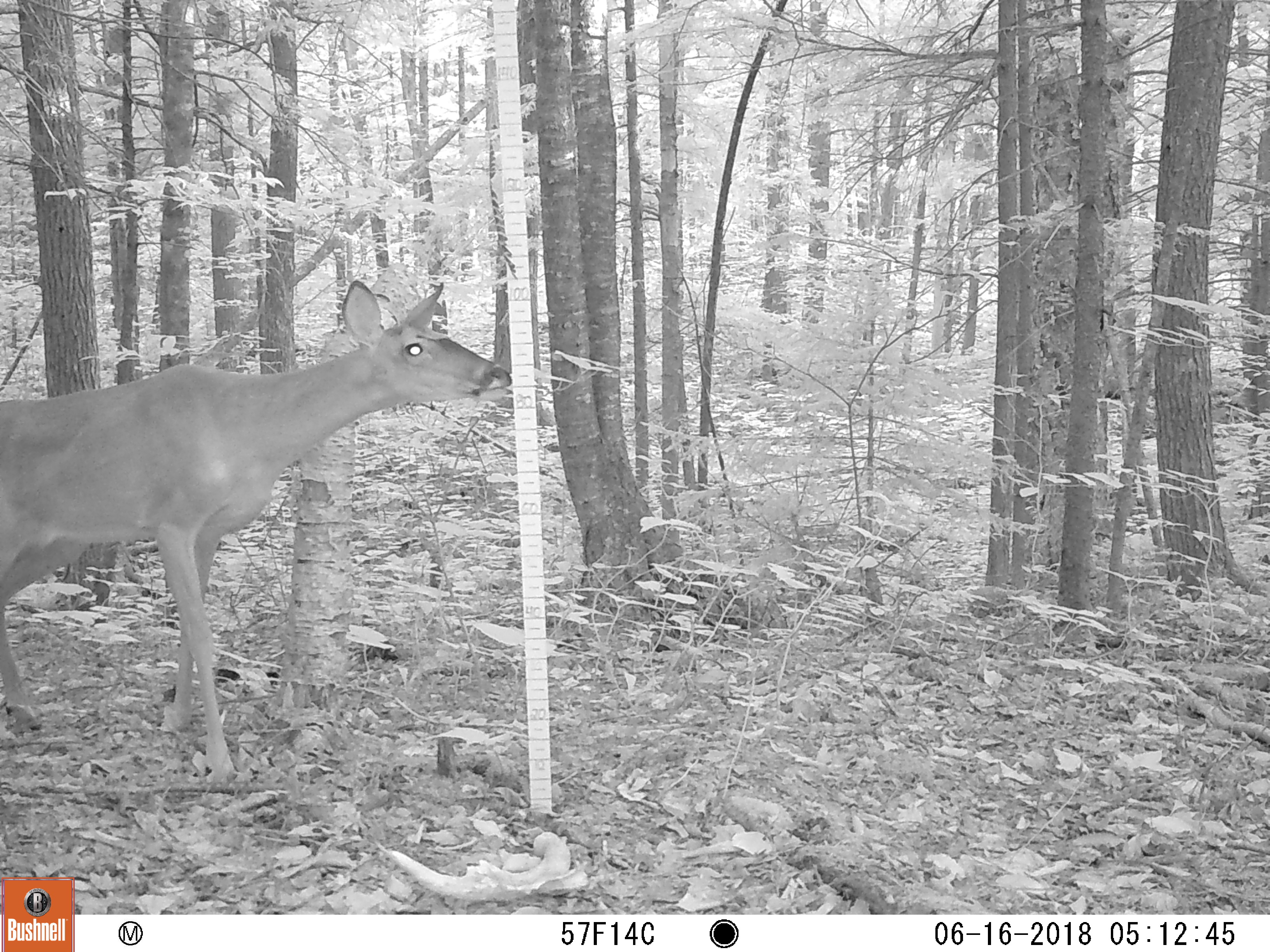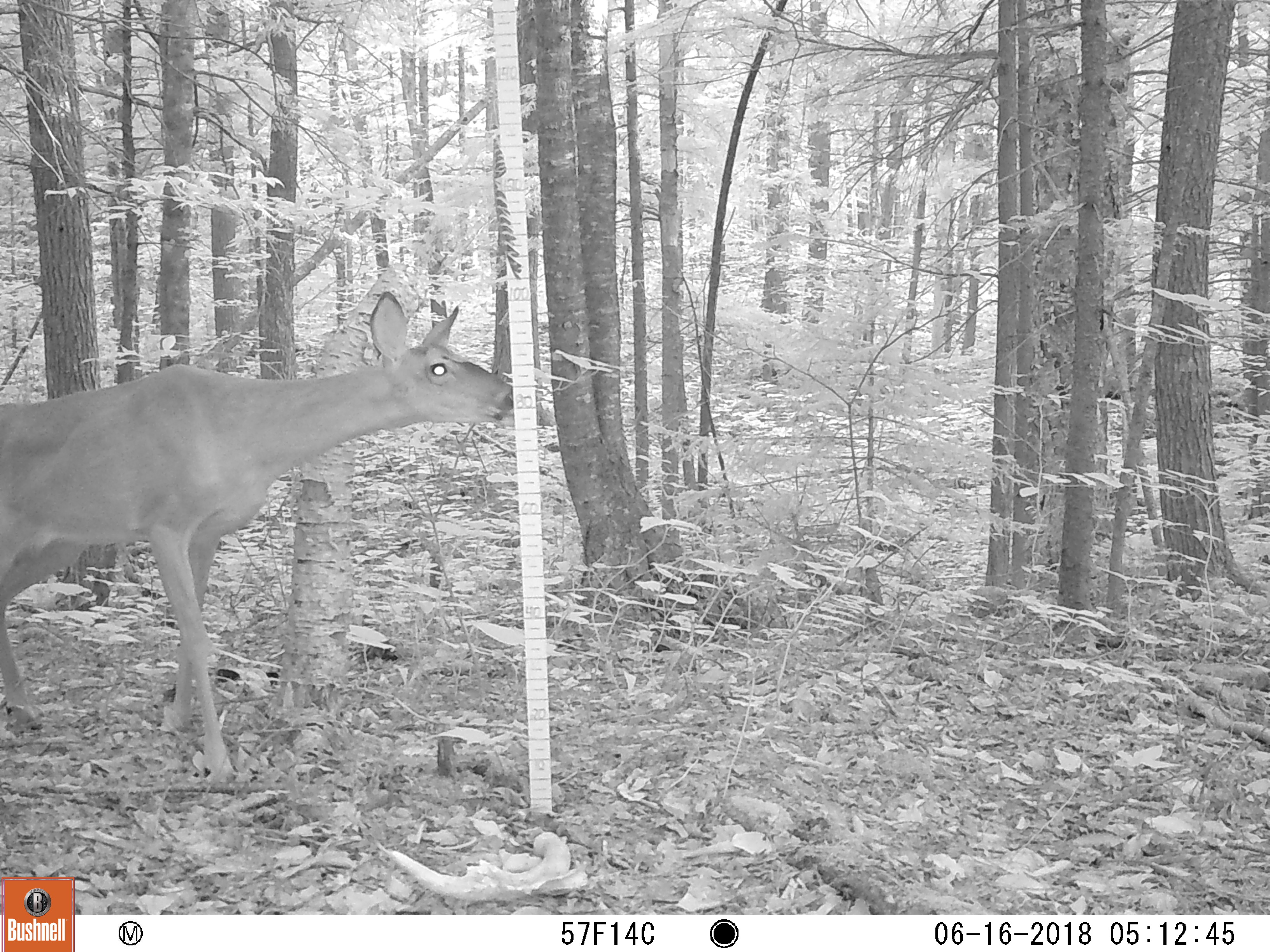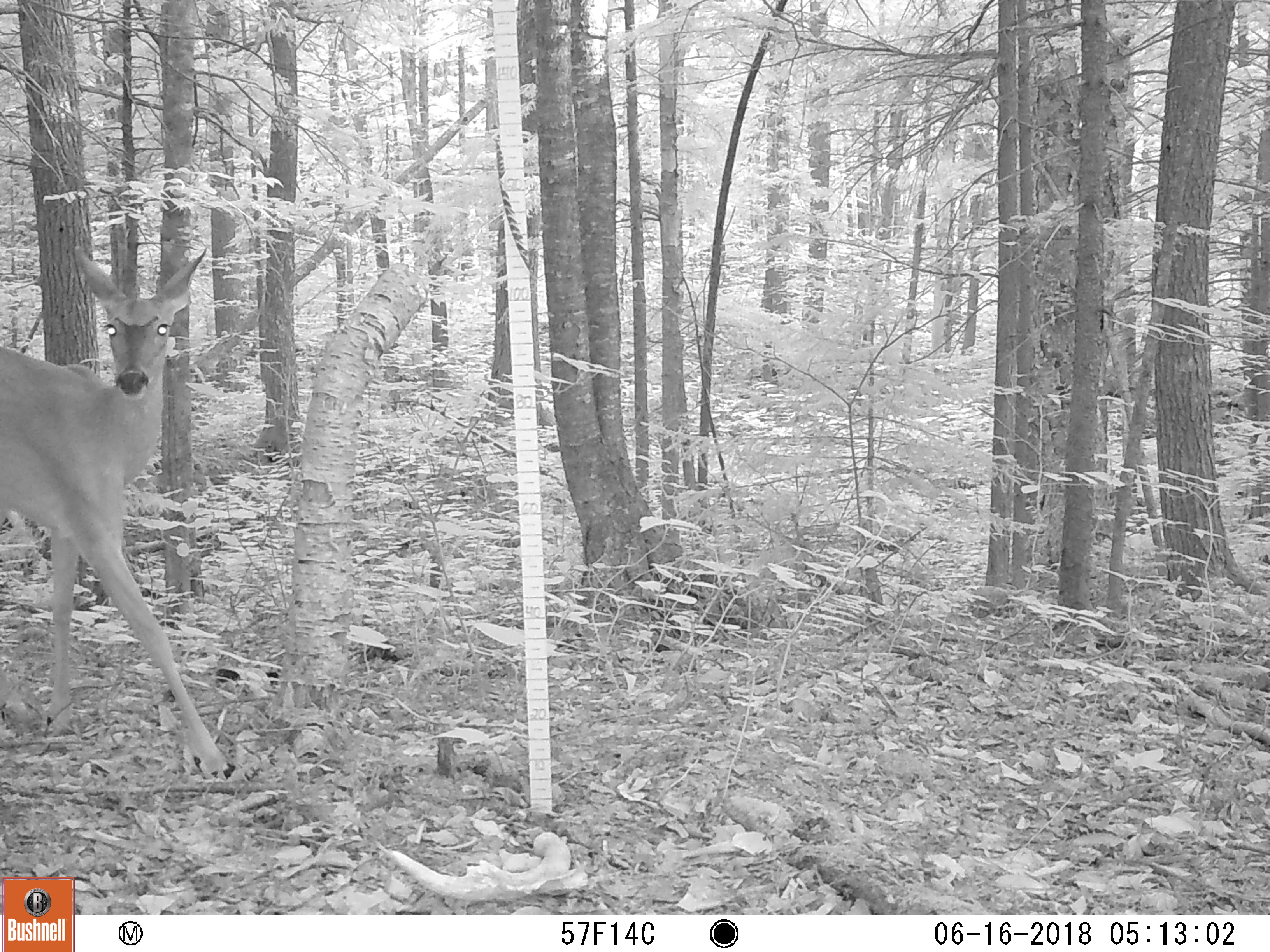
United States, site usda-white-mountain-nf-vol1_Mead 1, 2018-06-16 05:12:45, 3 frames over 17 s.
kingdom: Animalia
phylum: Chordata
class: Mammalia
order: Artiodactyla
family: Cervidae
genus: Odocoileus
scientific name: Odocoileus virginianus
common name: white-tailed deer